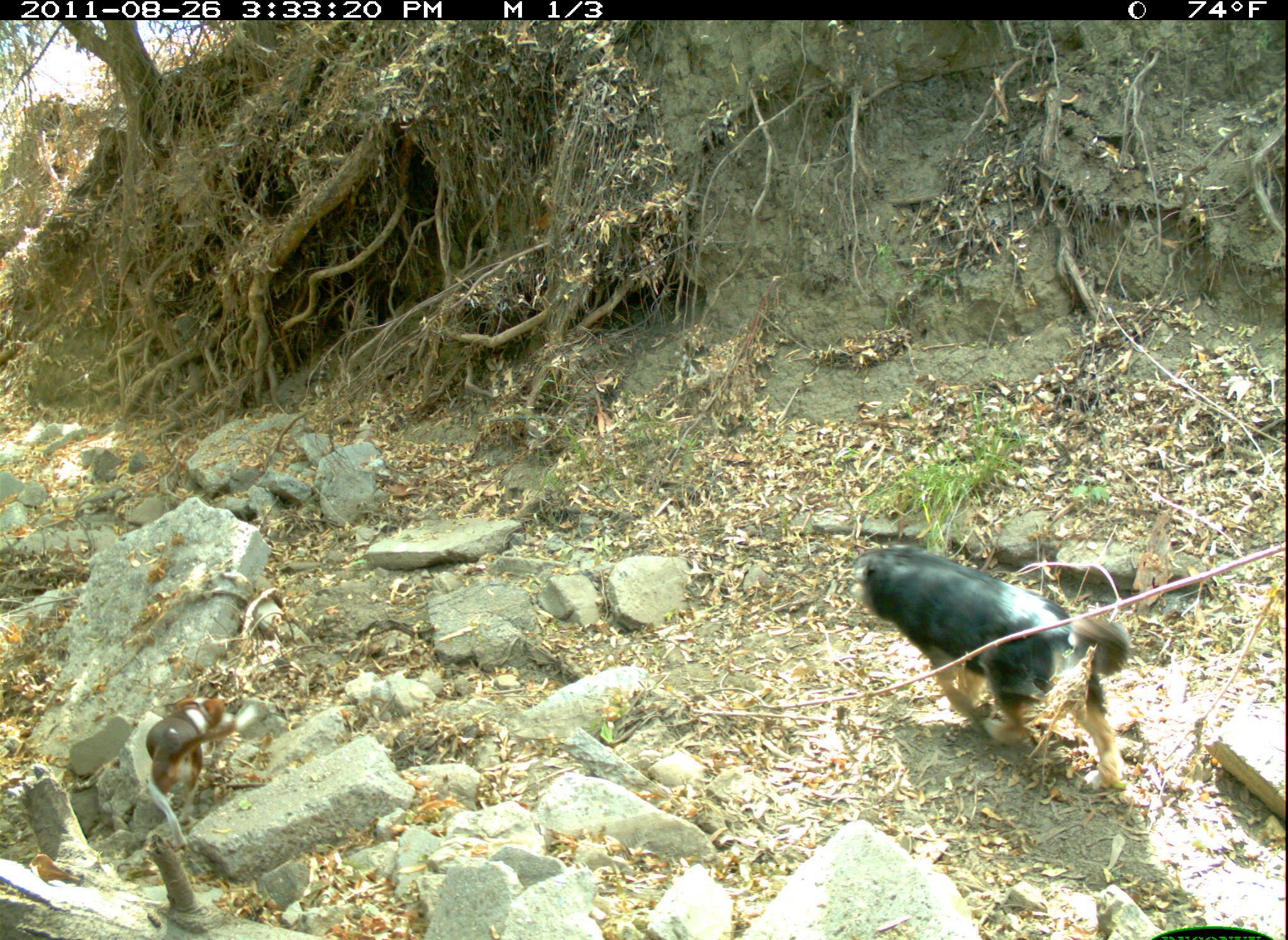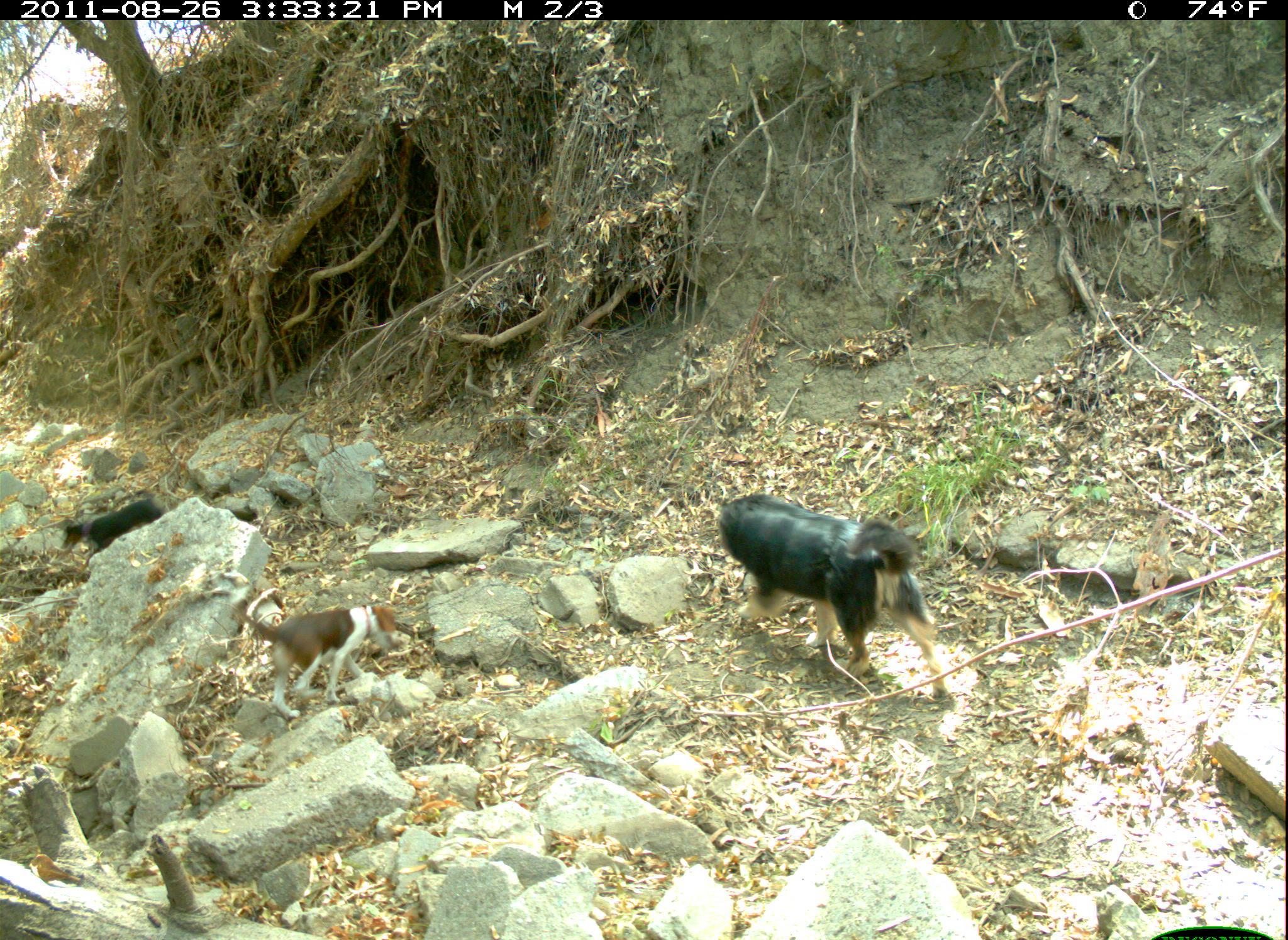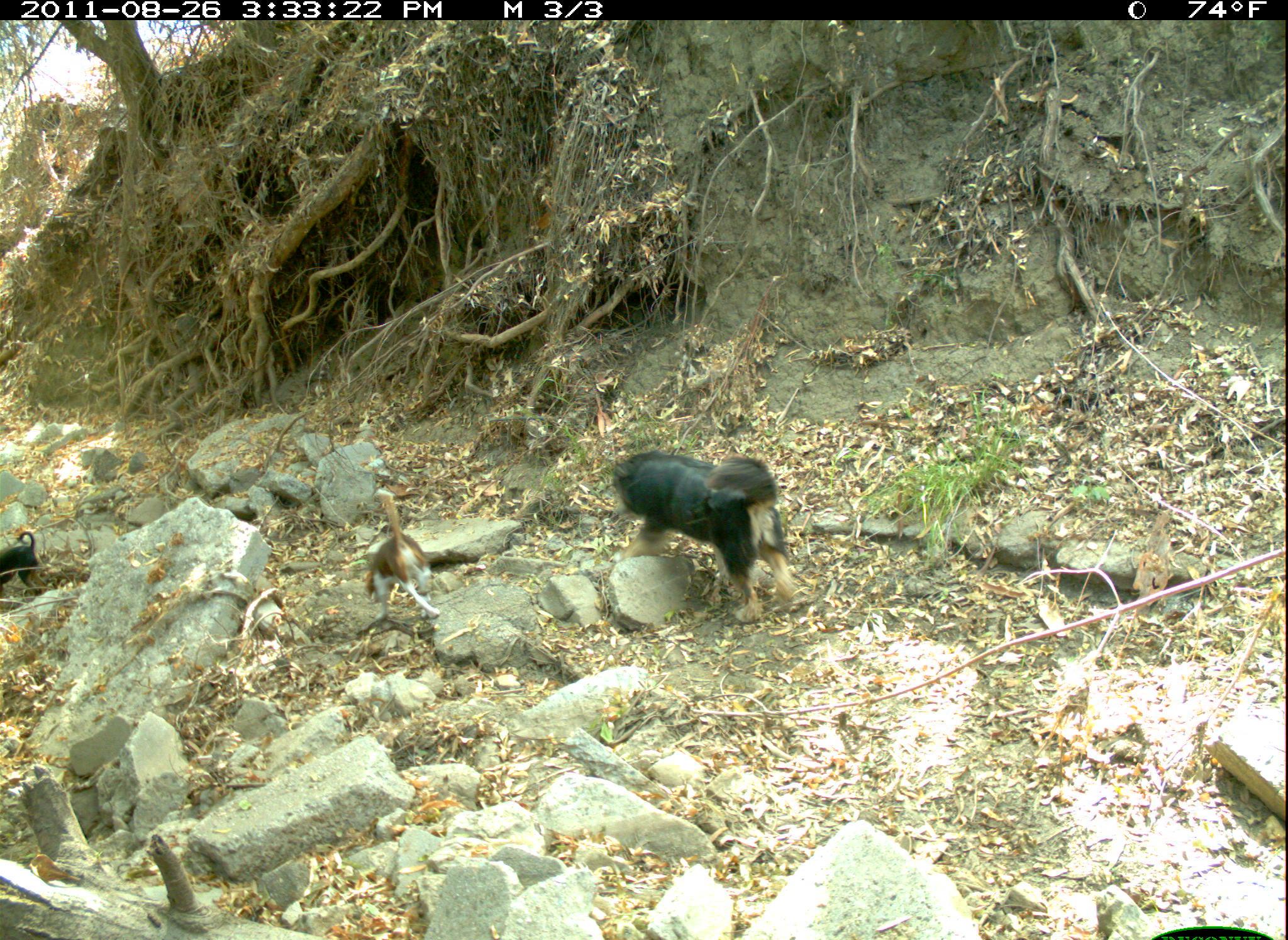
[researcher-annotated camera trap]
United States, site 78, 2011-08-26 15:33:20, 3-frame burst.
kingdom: Animalia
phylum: Chordata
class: Mammalia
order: Carnivora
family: Canidae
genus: Canis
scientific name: Canis familiaris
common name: domestic dog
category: dog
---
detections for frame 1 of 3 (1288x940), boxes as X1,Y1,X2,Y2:
dog: 847,532,1164,796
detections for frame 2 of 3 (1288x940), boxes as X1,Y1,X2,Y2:
dog: 700,485,961,710; 243,588,414,728; 55,485,167,577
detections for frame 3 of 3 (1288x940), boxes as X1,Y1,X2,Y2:
dog: 609,435,824,623